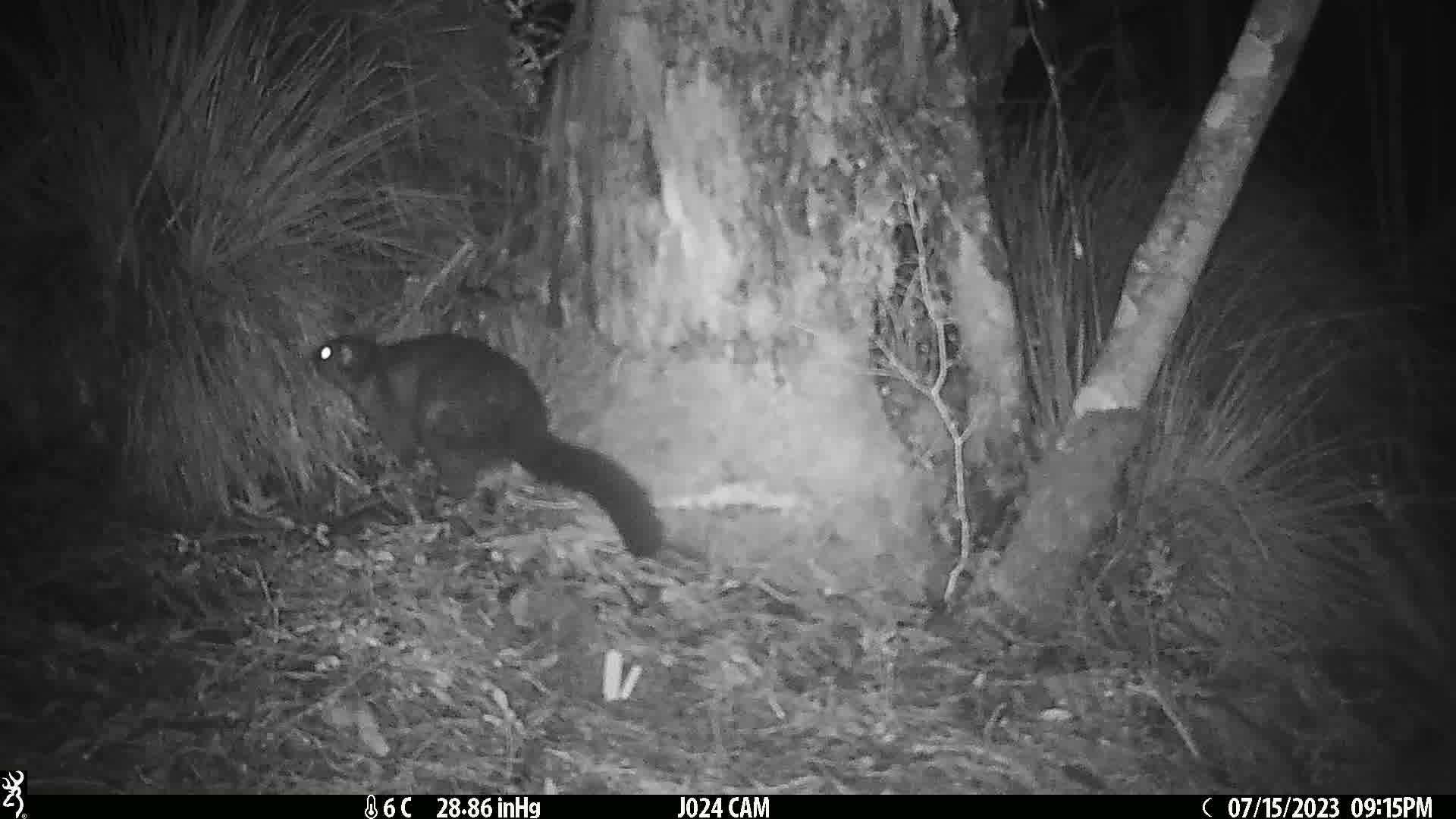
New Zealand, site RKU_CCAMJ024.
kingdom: Animalia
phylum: Chordata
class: Mammalia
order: Diprotodontia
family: Phalangeridae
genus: Trichosurus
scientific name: Trichosurus vulpecula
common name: common brushtail possum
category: possum